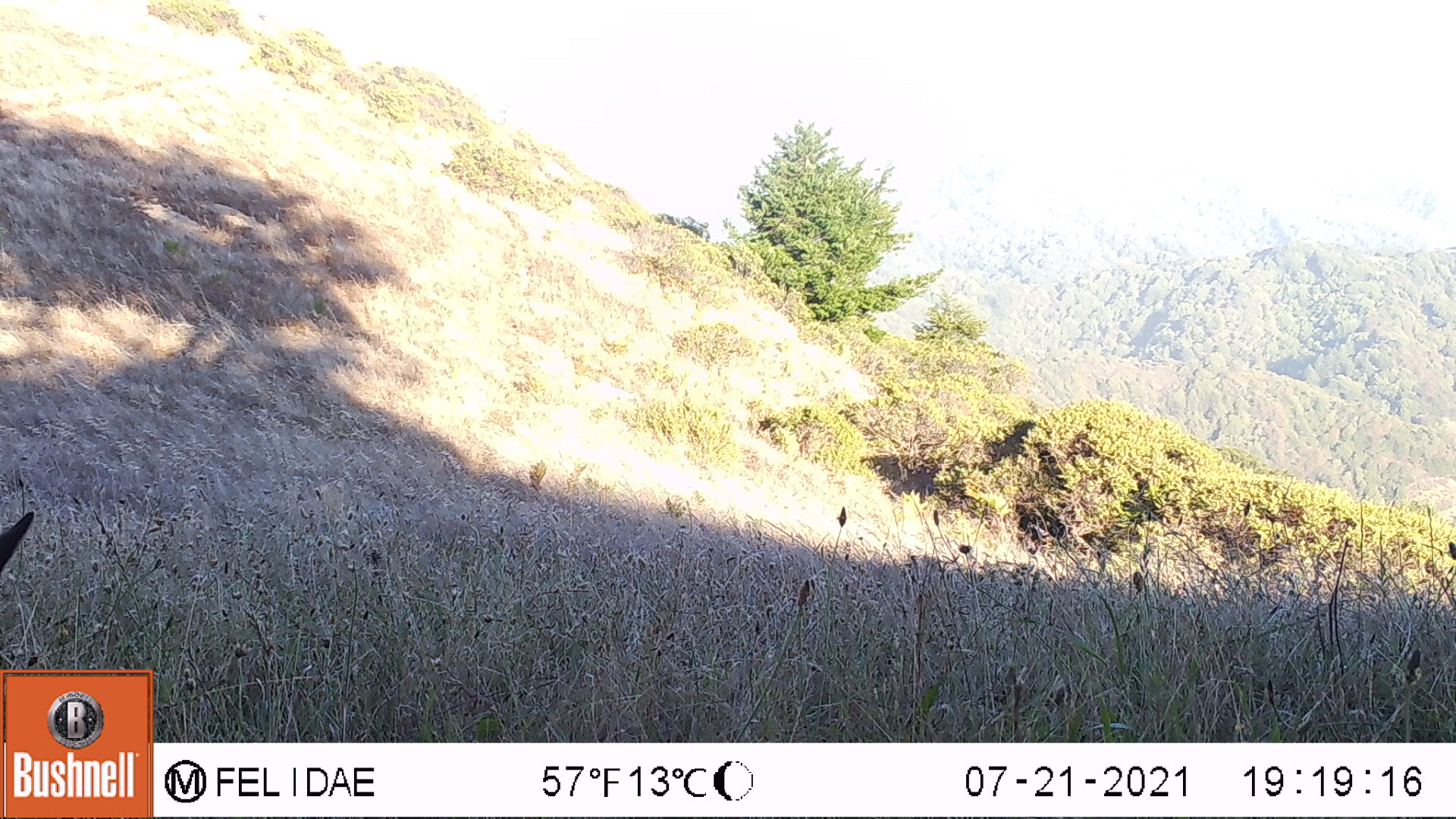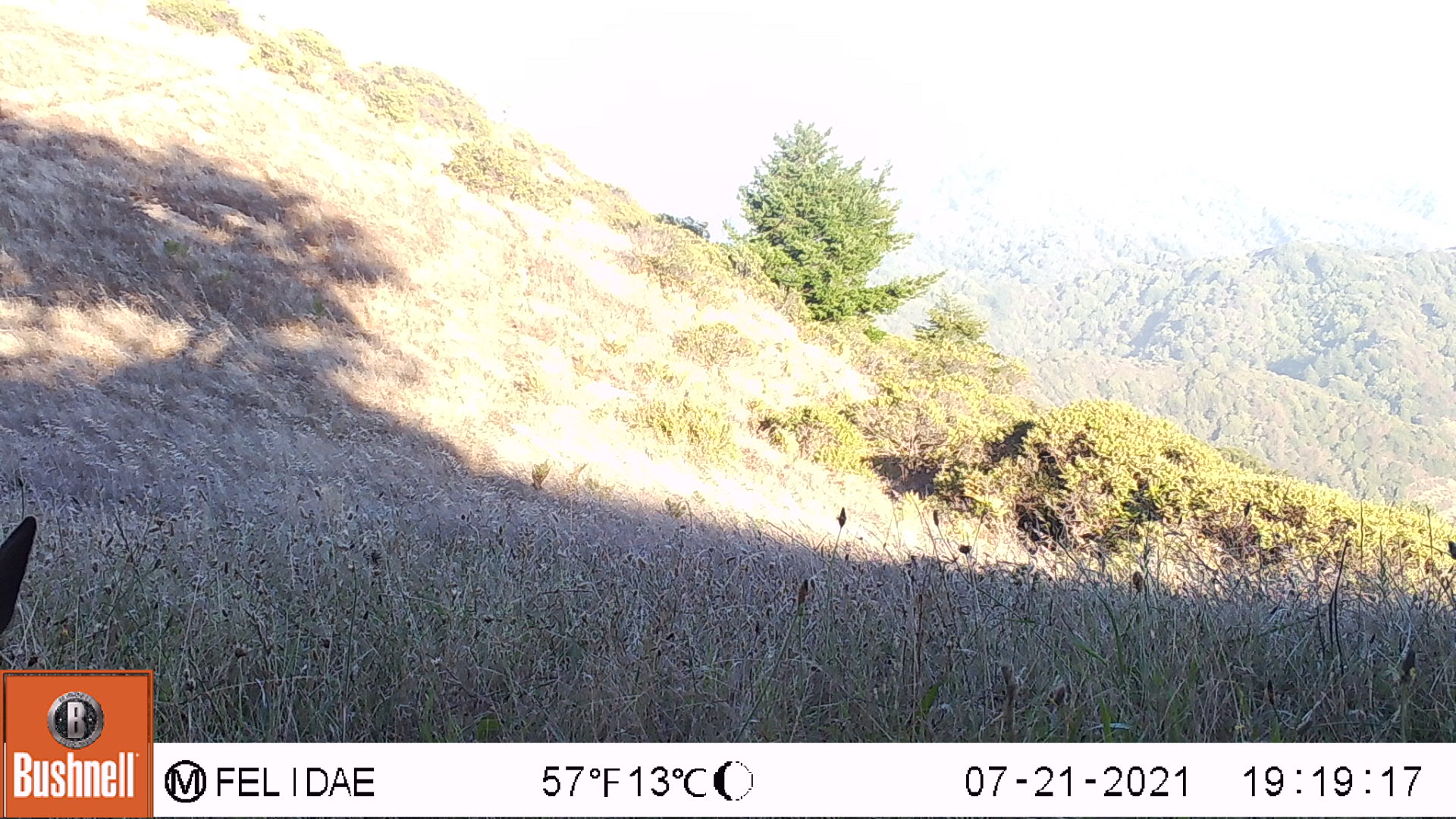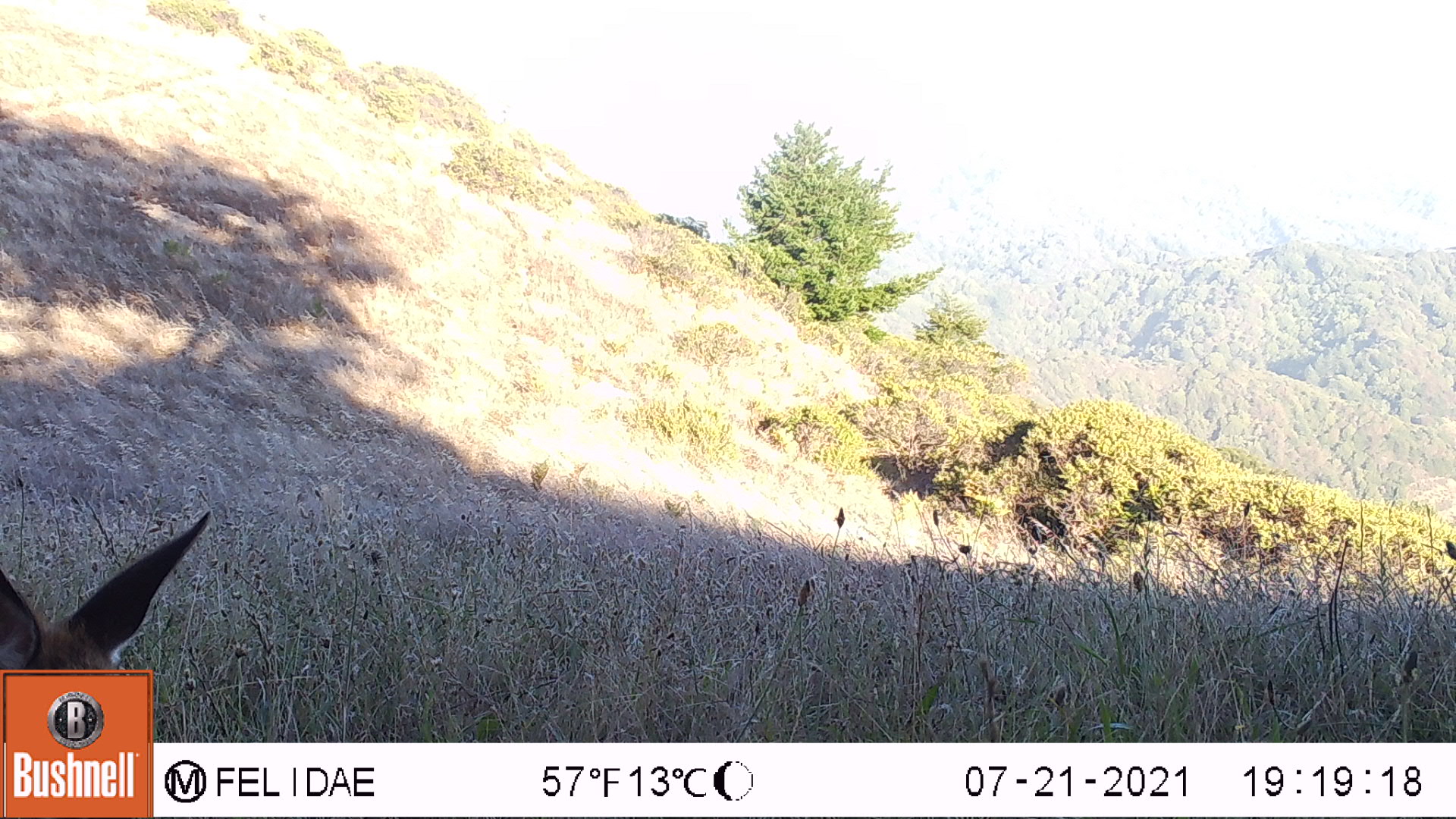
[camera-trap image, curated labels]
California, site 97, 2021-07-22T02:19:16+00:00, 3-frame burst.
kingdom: Animalia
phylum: Chordata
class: Mammalia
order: Artiodactyla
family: Cervidae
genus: Odocoileus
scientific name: Odocoileus hemionus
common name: mule deer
Mule deer (Odocoileus hemionus).